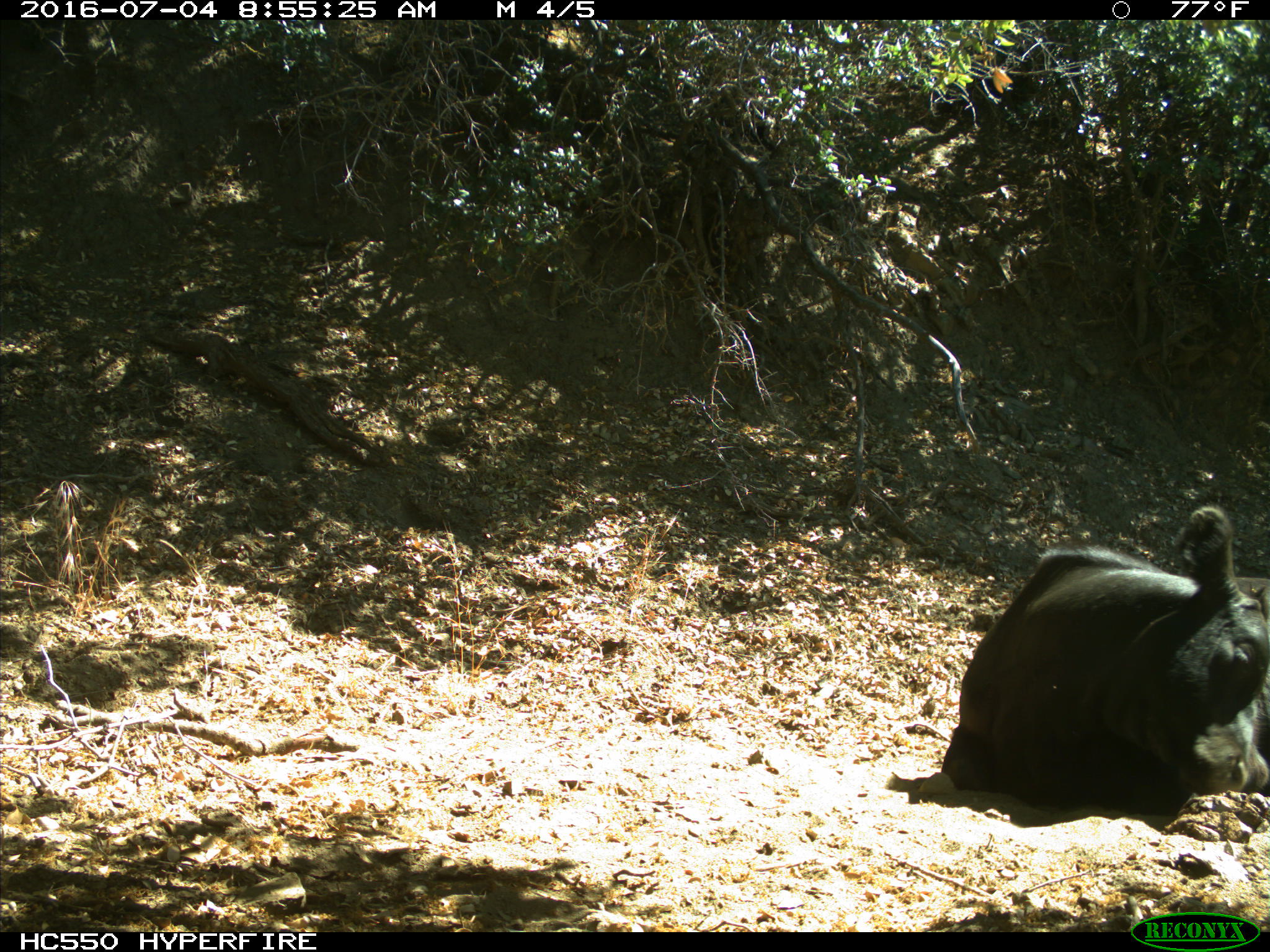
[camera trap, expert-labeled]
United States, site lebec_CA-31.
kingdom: Animalia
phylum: Chordata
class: Mammalia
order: Artiodactyla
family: Bovidae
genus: Bos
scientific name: Bos taurus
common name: domestic cow